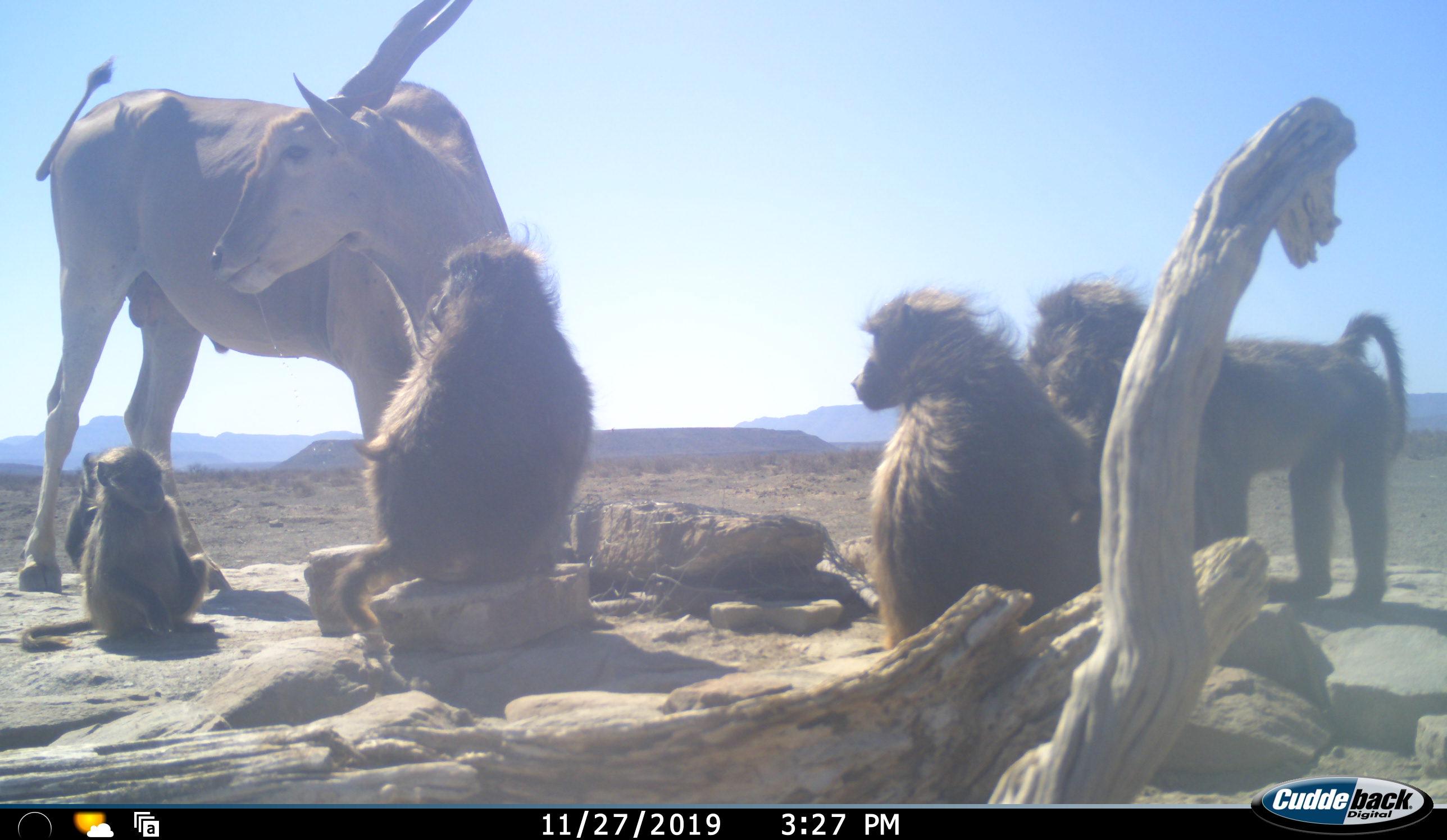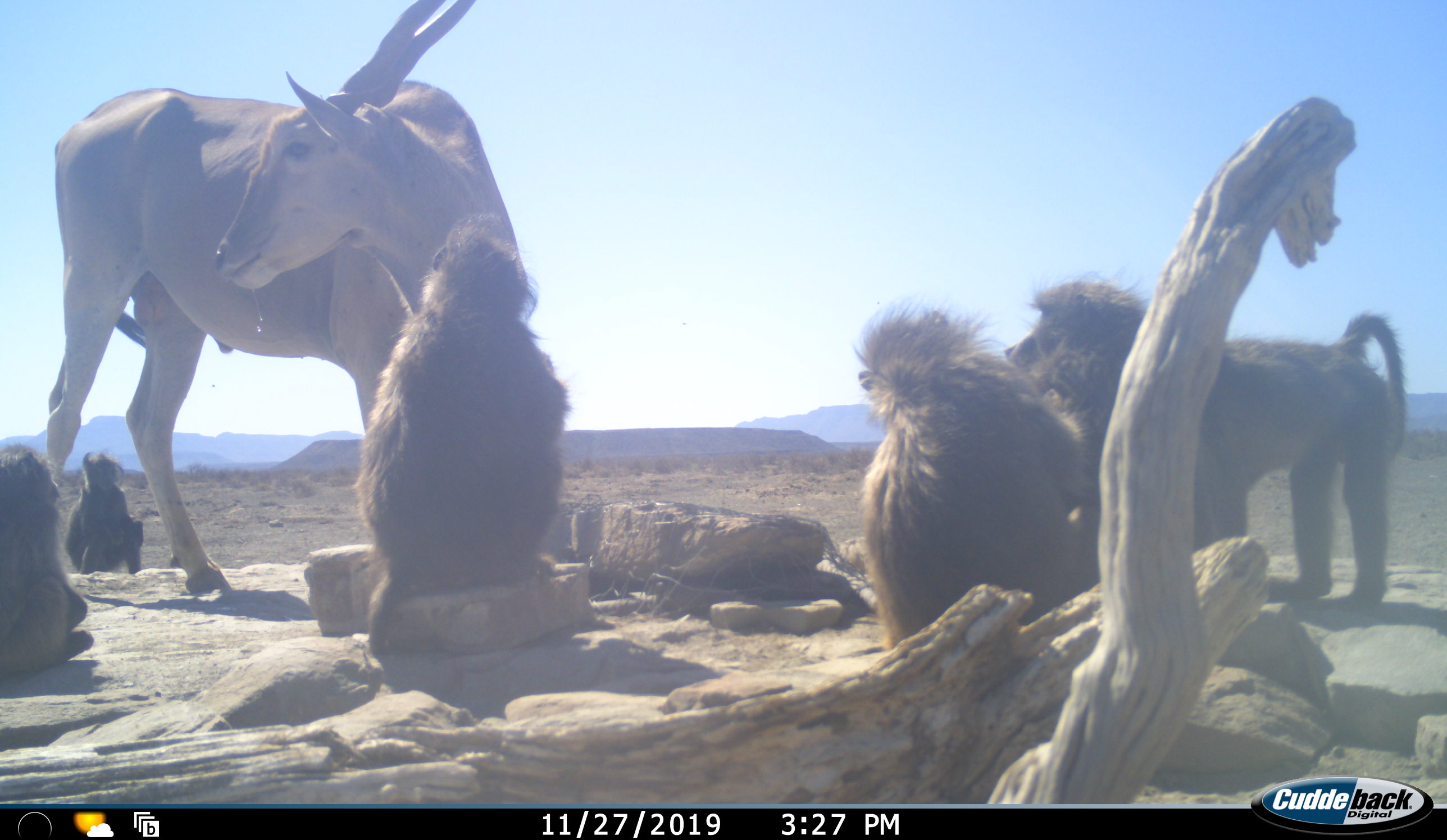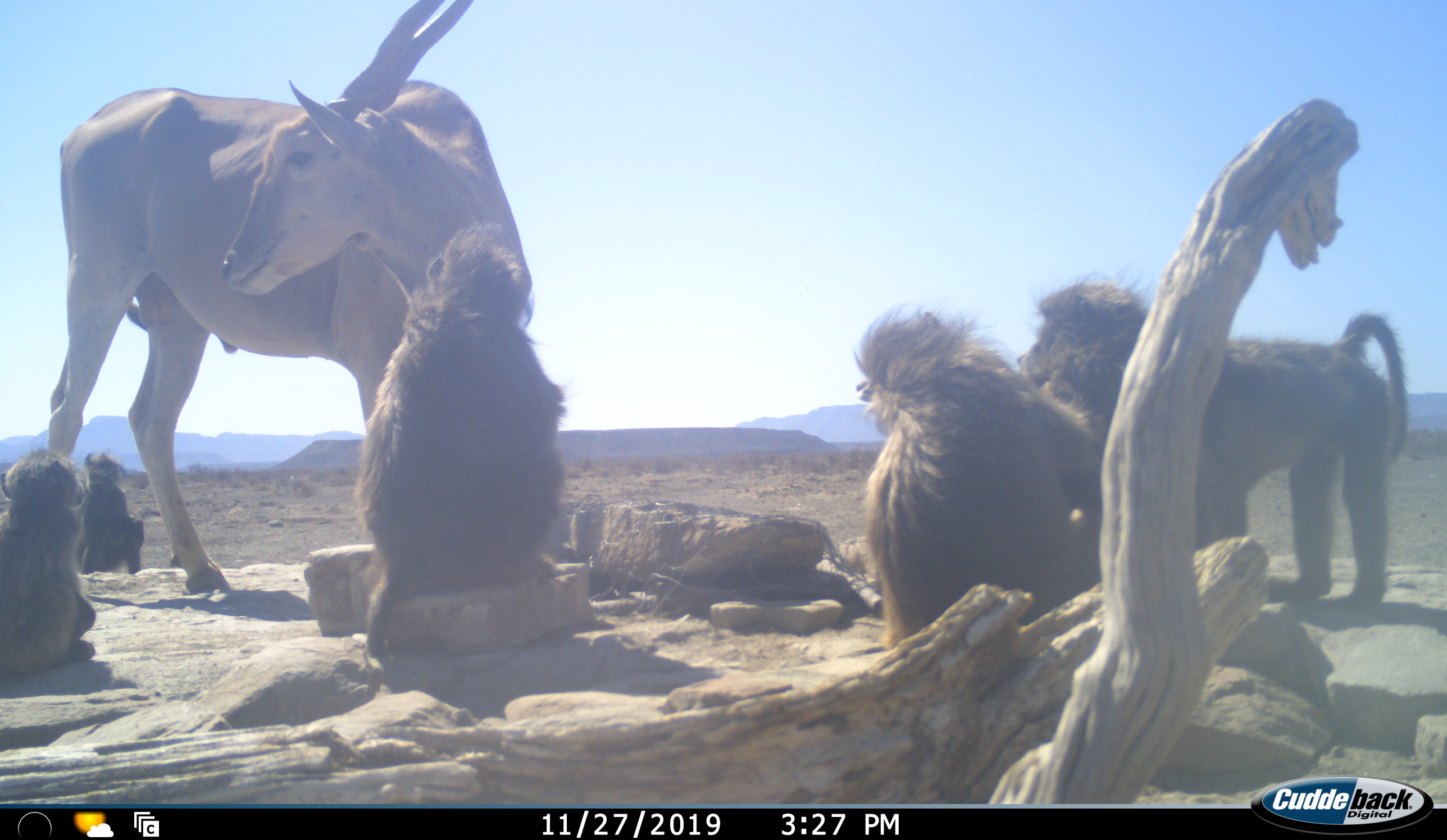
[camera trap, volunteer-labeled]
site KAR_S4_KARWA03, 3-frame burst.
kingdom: Animalia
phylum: Chordata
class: Mammalia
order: Primates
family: Cercopithecidae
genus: Papio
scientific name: Papio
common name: baboon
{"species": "baboon (Papio)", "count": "5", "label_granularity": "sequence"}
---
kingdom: Animalia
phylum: Chordata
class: Mammalia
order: Artiodactyla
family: Bovidae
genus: Tragelaphus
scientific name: Tragelaphus oryx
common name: eland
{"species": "eland (Tragelaphus oryx)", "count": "1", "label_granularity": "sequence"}